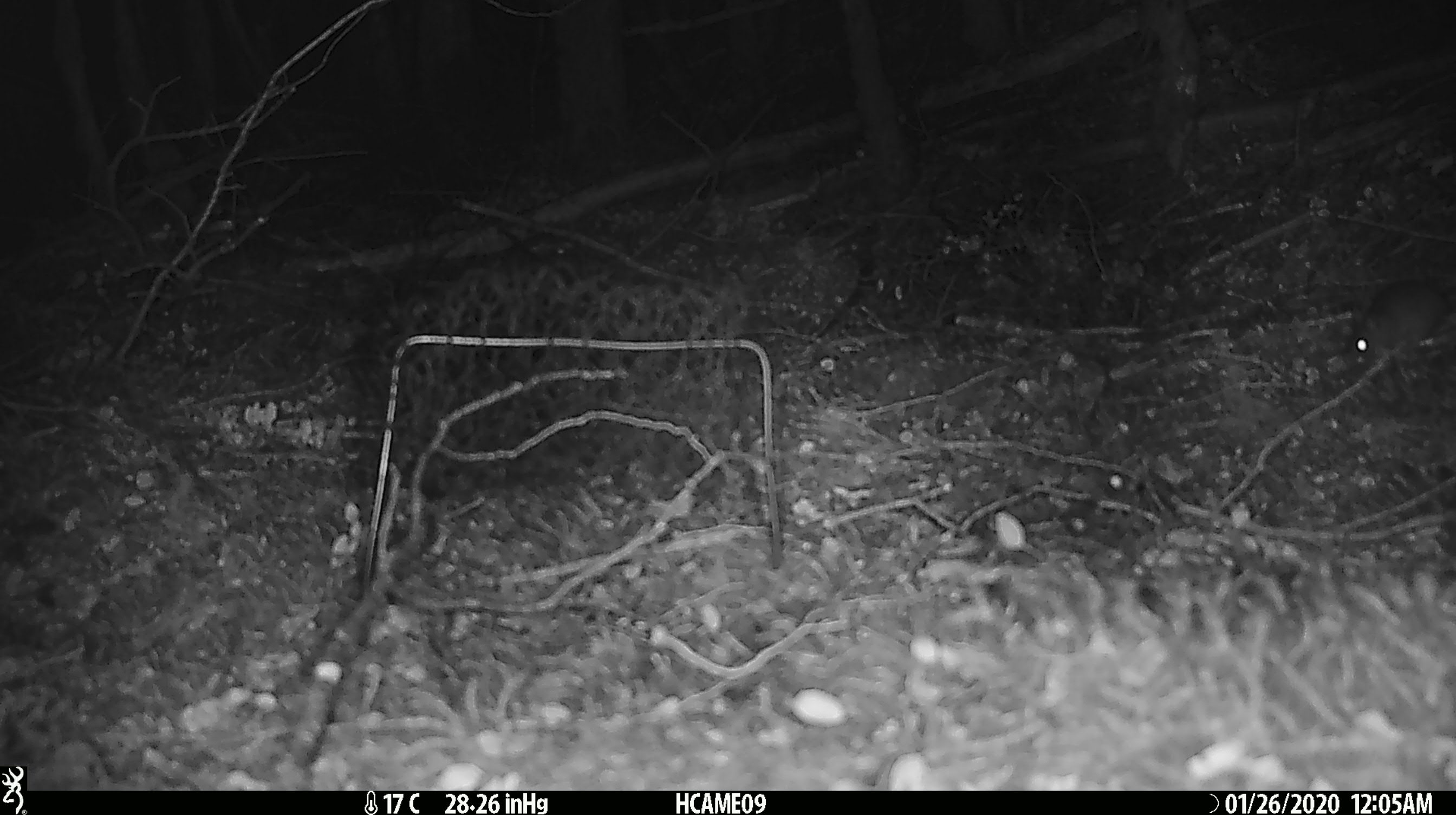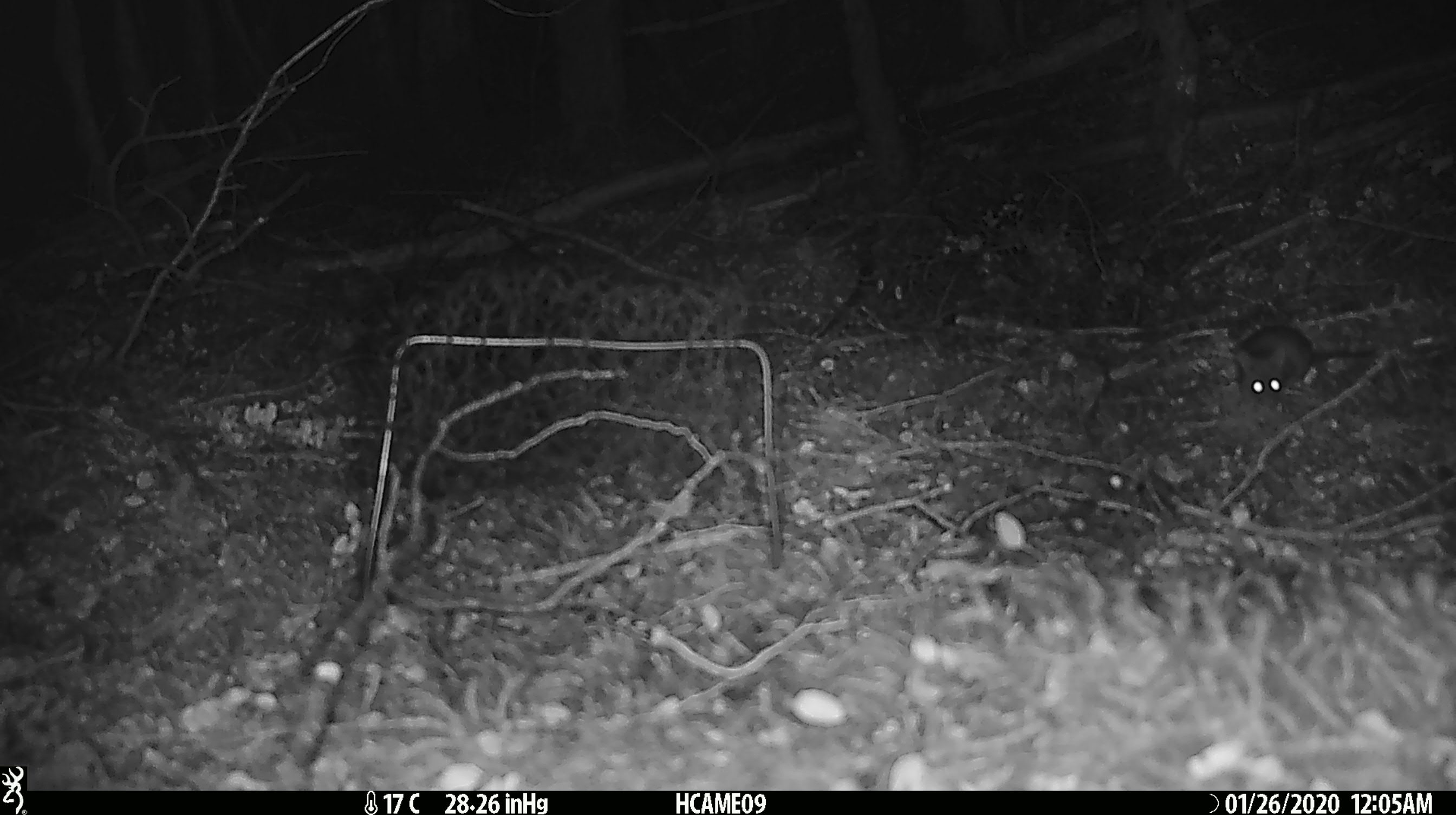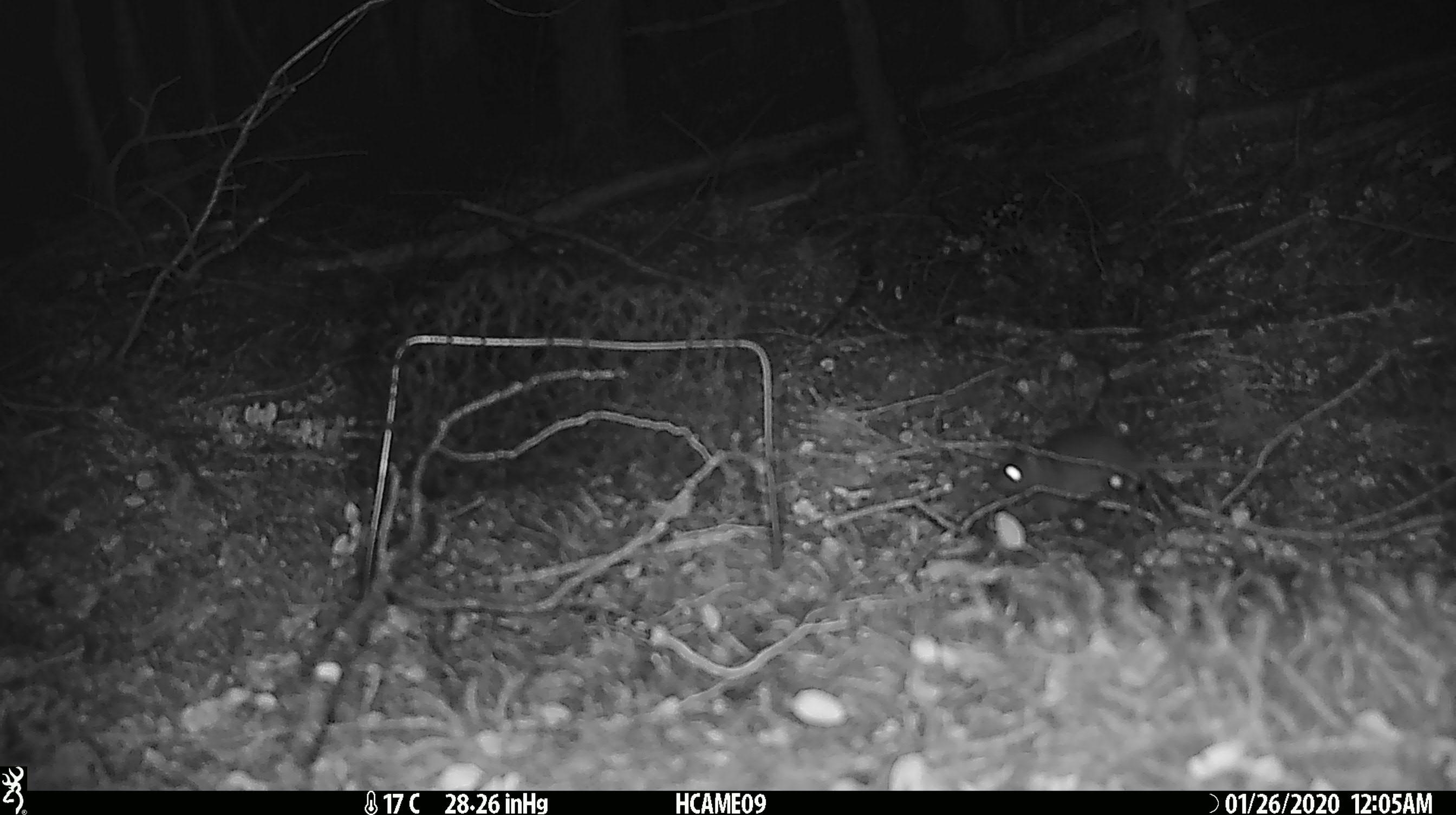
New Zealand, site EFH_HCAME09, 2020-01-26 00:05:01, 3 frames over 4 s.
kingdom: Animalia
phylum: Chordata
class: Mammalia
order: Rodentia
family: Muridae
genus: Mus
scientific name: Mus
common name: mouse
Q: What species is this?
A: Mouse (Mus).